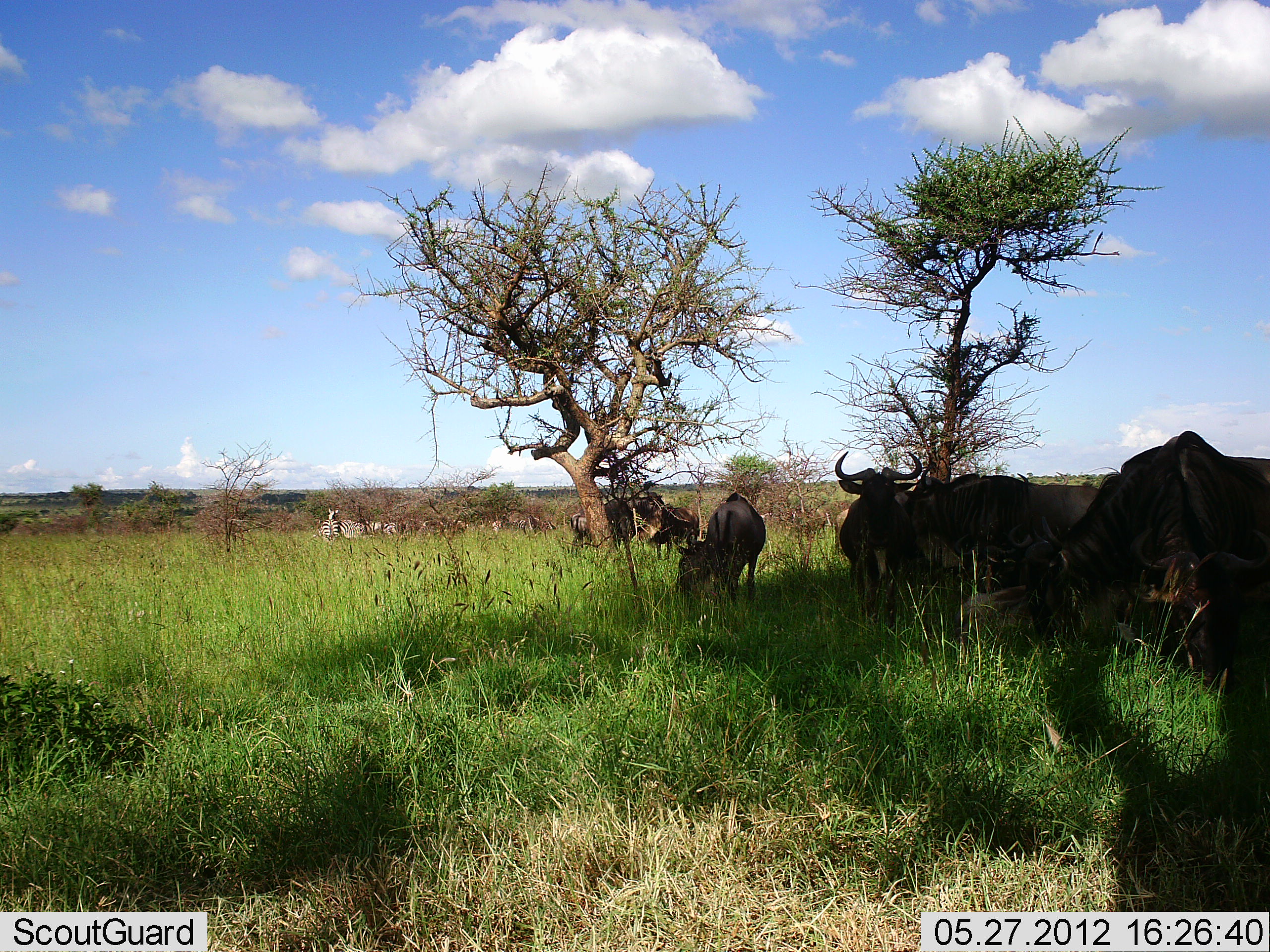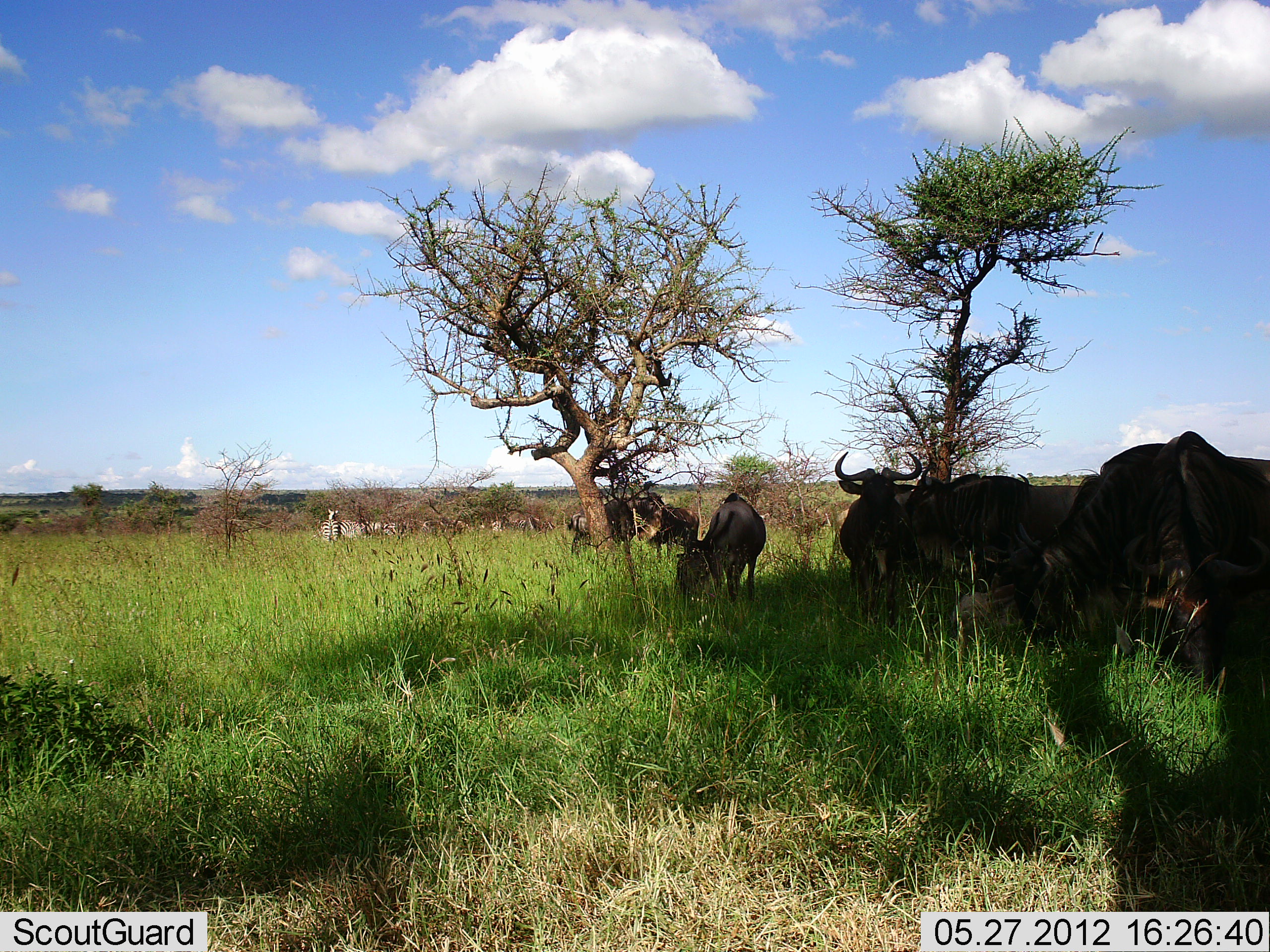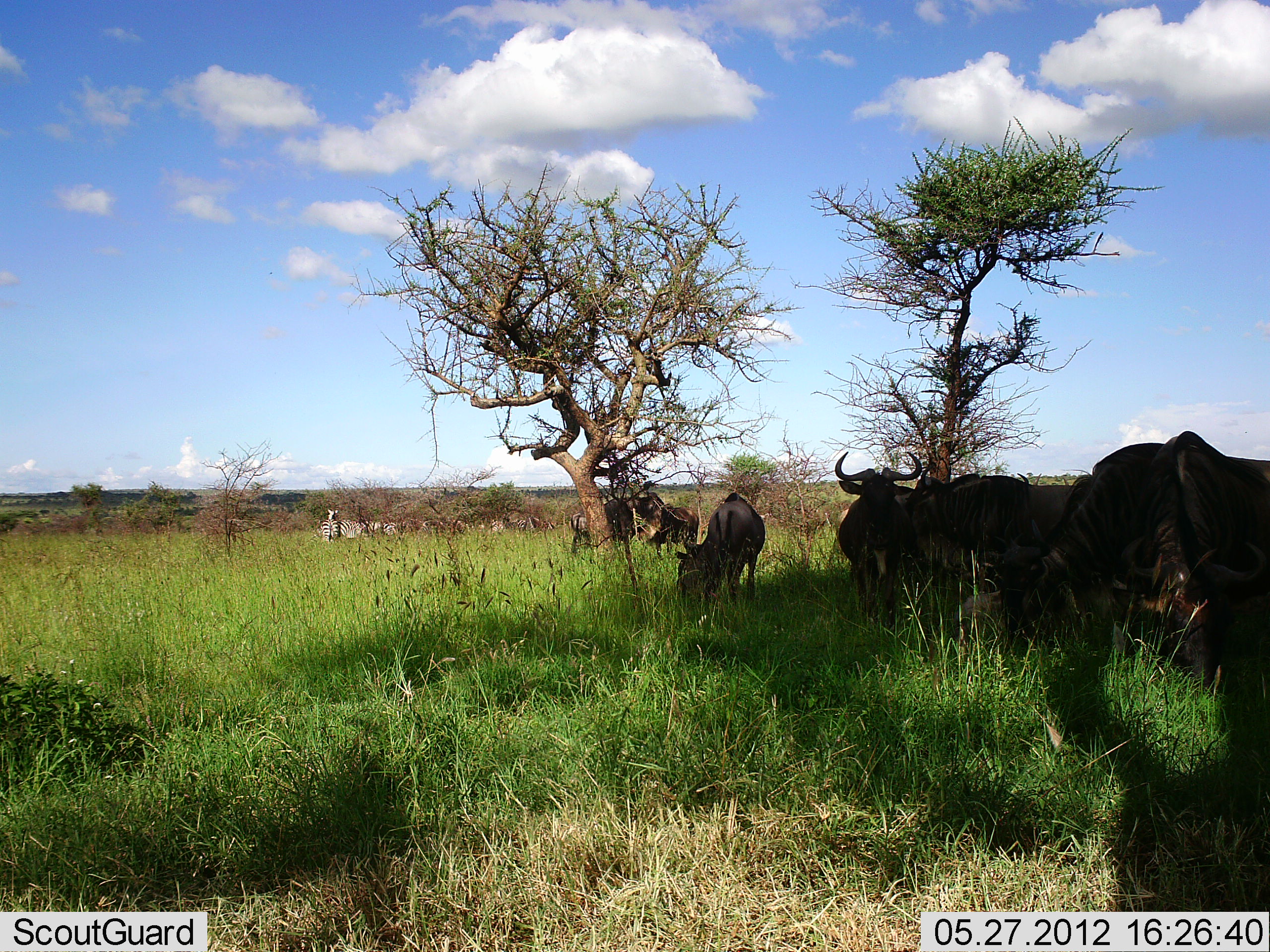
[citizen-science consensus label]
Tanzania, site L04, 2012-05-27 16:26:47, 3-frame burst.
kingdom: Animalia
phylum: Chordata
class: Mammalia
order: Artiodactyla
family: Bovidae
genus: Connochaetes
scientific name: Connochaetes taurinus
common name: blue wildebeest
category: wildebeest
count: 7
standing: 67%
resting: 28%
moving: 22%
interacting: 11%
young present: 0%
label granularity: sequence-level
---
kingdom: Animalia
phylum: Chordata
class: Mammalia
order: Perissodactyla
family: Equidae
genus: Equus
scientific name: Equus quagga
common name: plains zebra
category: zebra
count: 6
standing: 80%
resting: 0%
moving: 10%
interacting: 0%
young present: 0%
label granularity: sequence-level